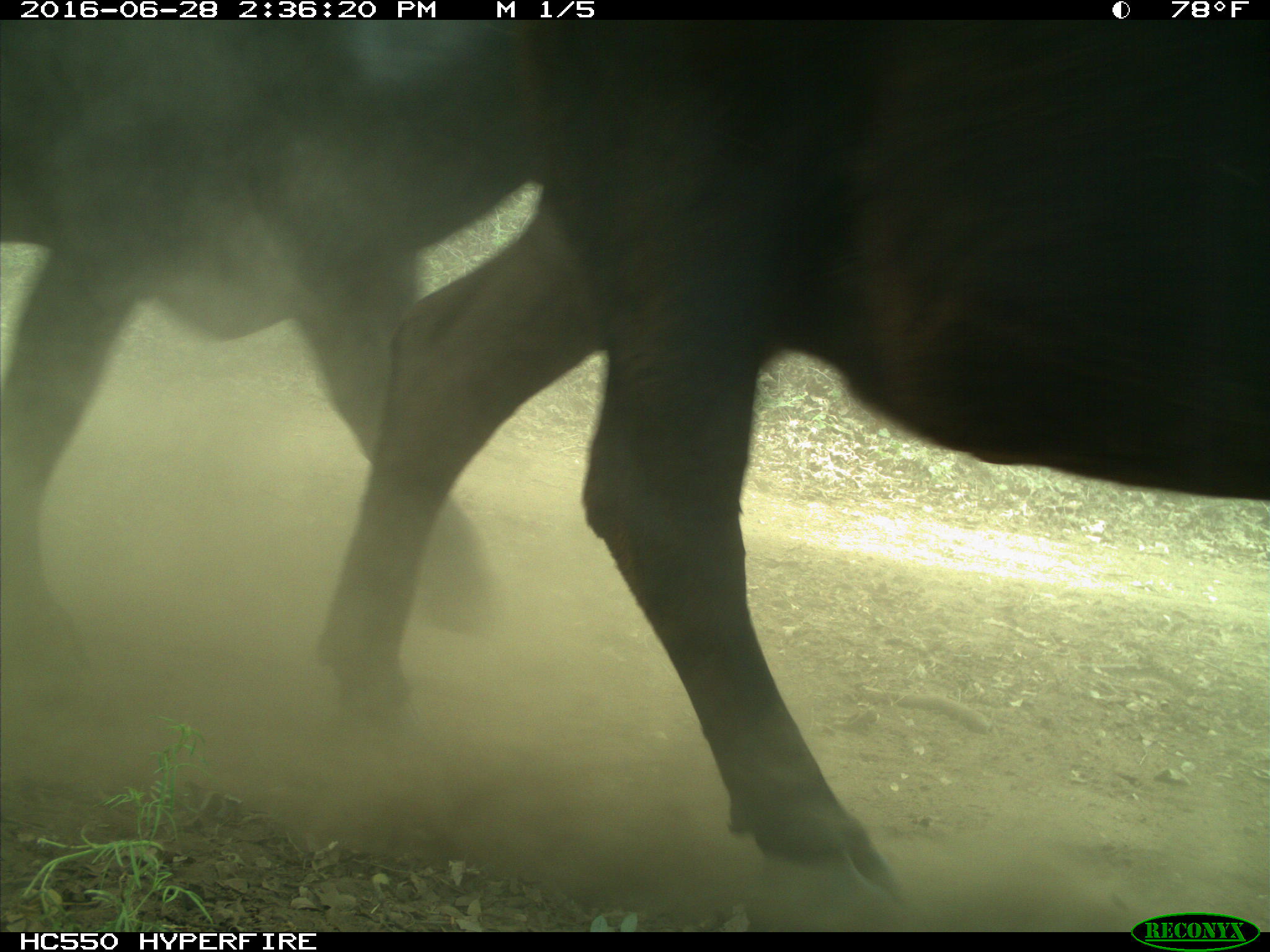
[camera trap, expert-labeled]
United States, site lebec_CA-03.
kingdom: Animalia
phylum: Chordata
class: Mammalia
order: Artiodactyla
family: Bovidae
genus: Bos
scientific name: Bos taurus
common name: domestic cow